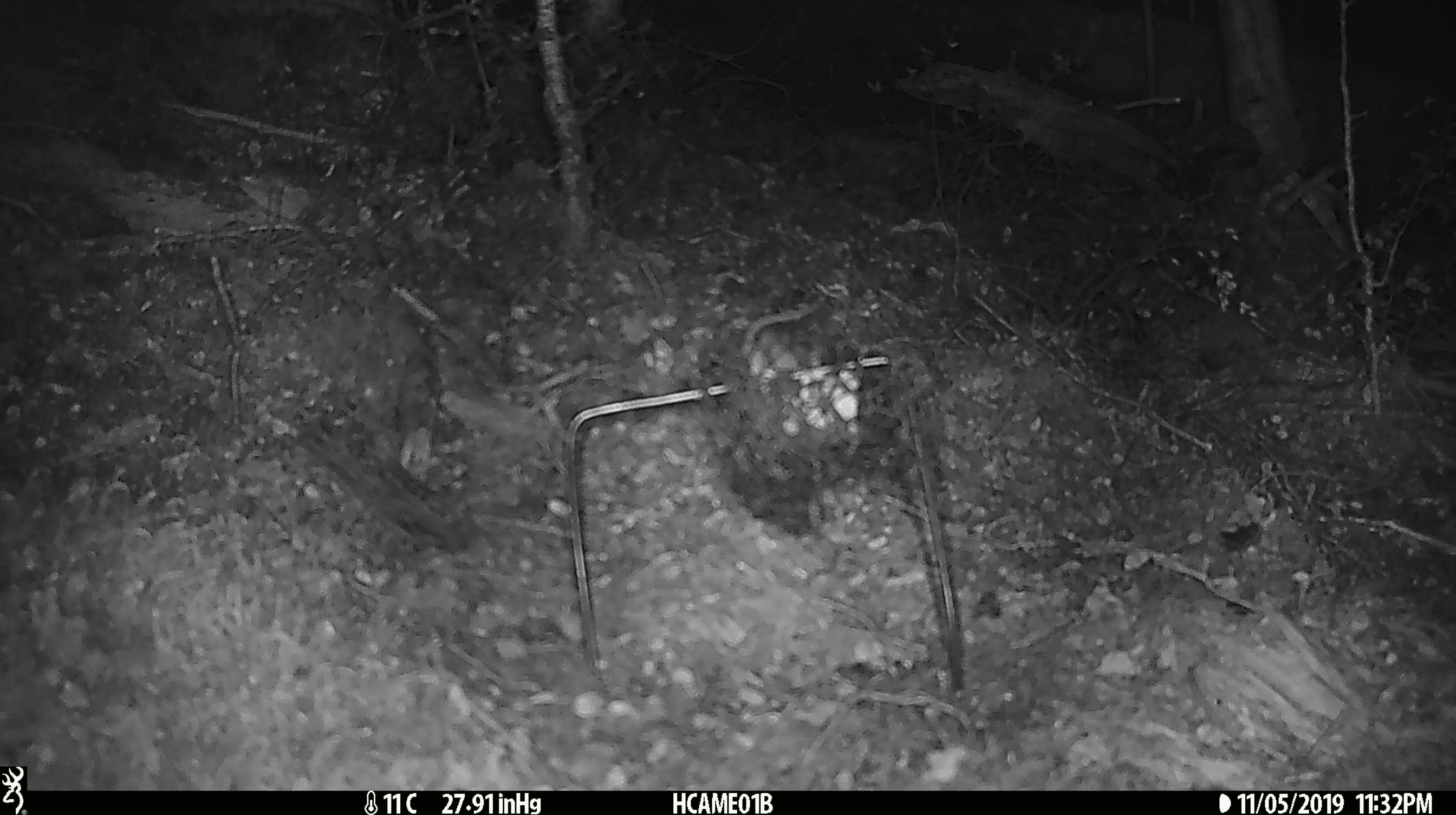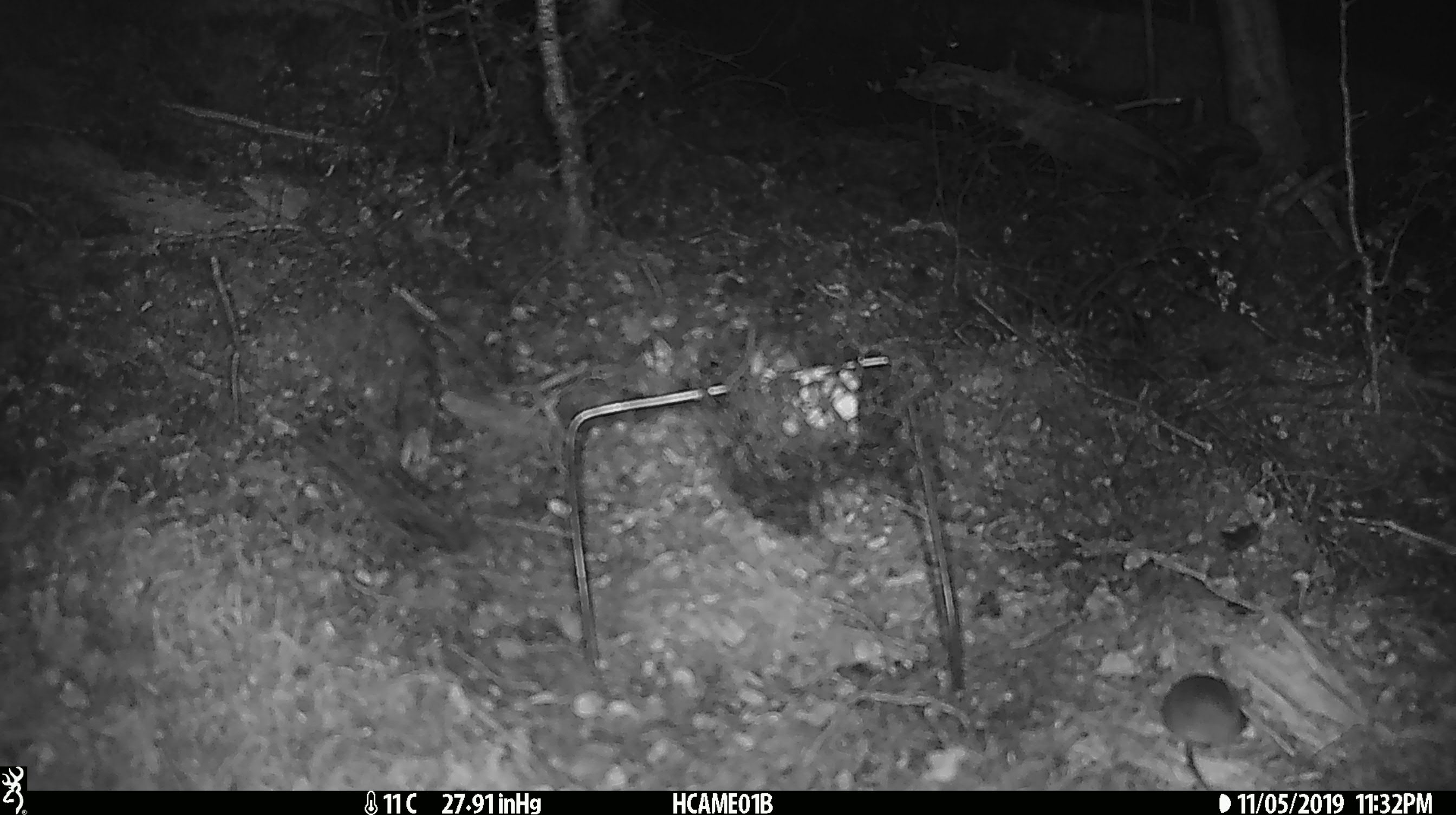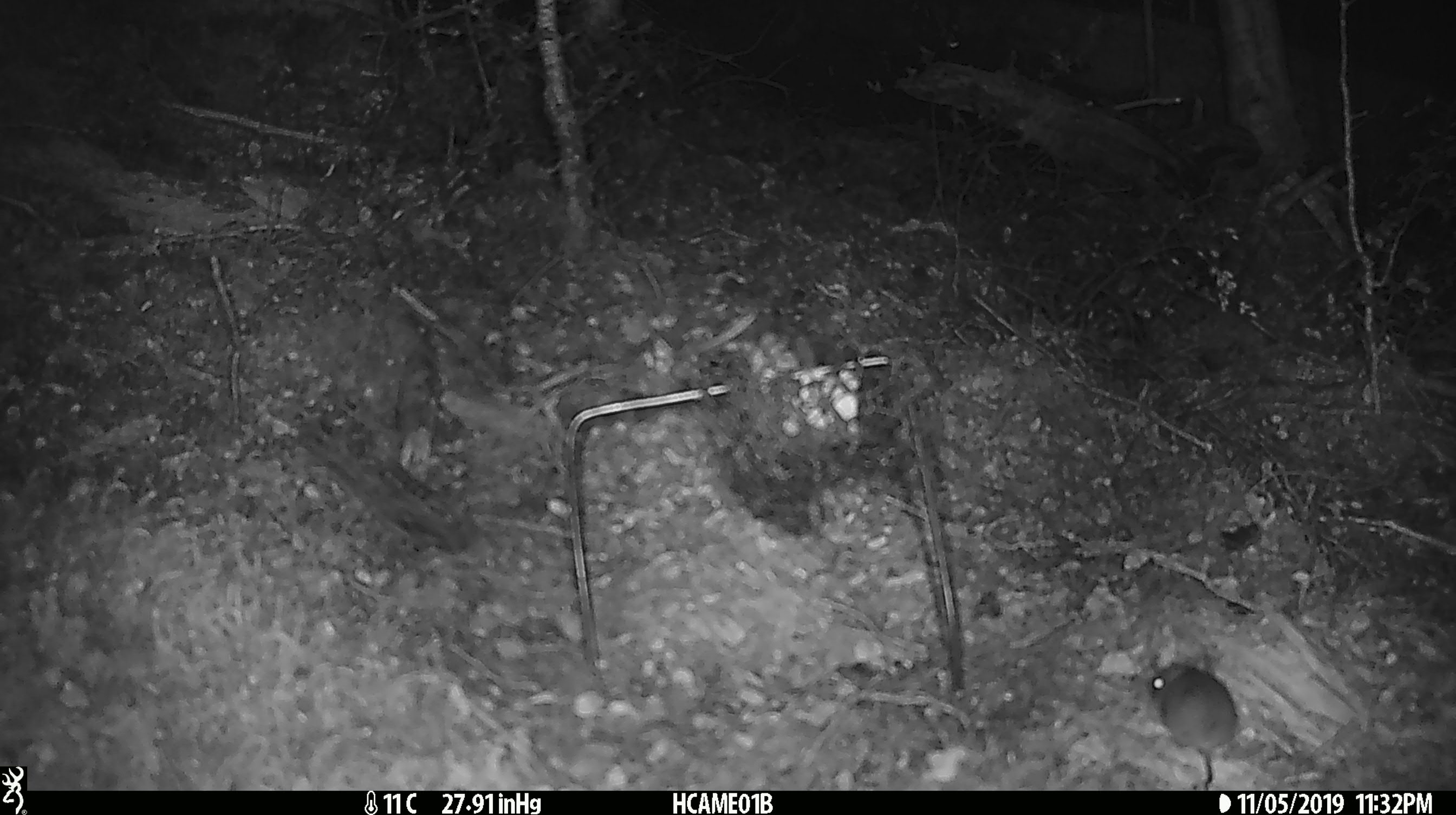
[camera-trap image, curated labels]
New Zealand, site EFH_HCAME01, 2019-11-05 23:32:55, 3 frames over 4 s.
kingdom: Animalia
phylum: Chordata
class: Mammalia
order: Rodentia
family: Muridae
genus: Mus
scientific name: Mus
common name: mouse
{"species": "mouse (Mus)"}